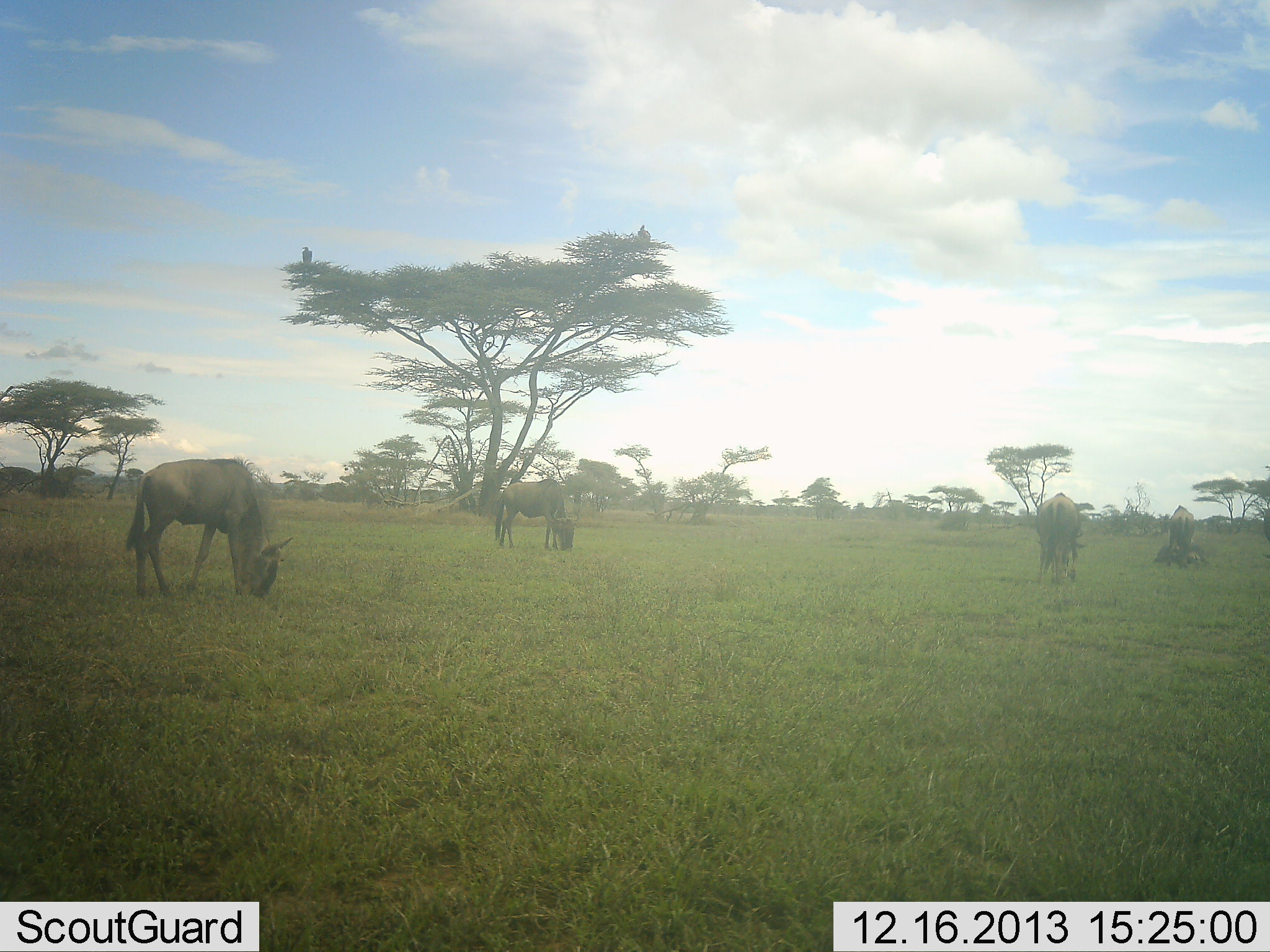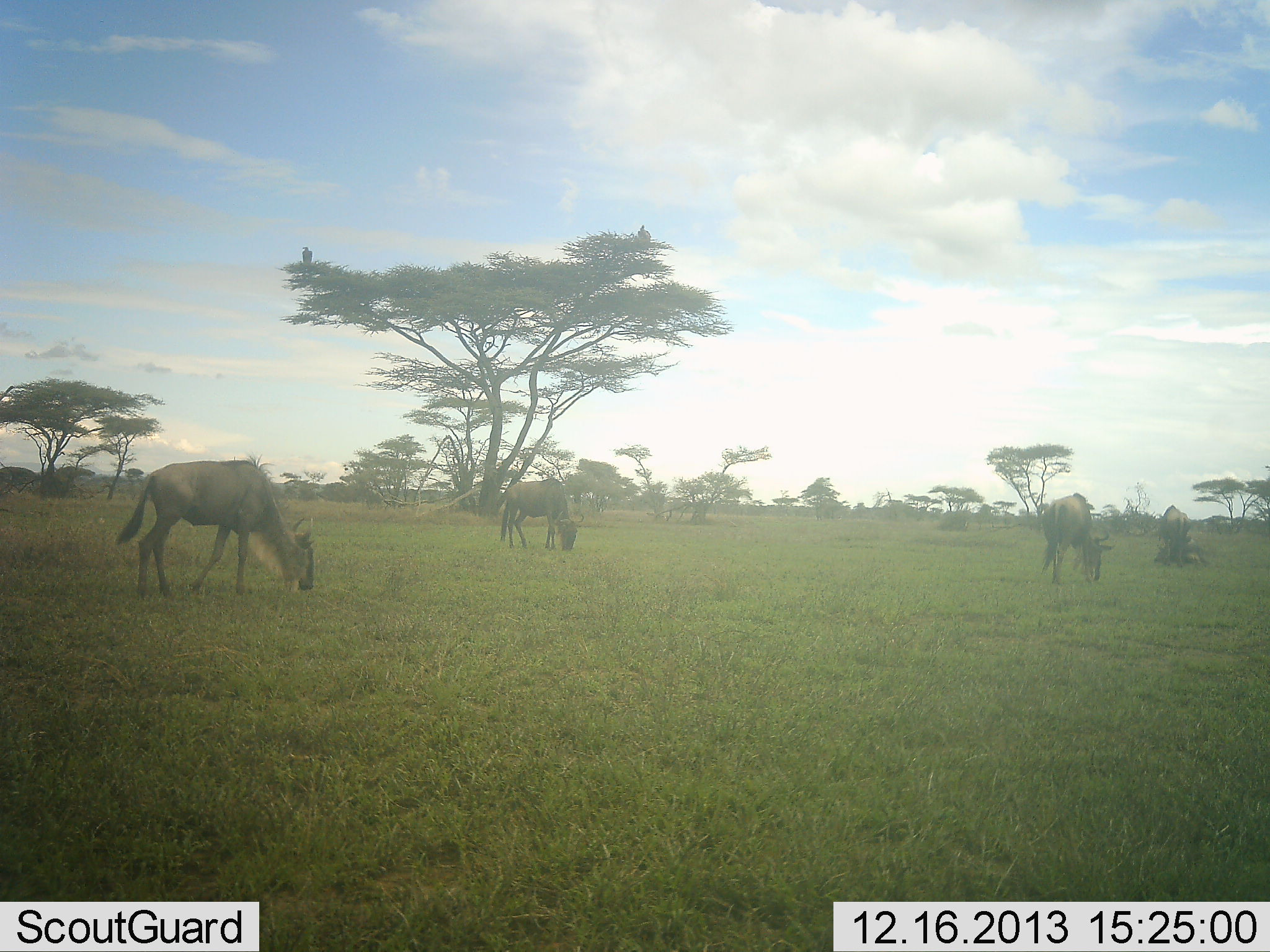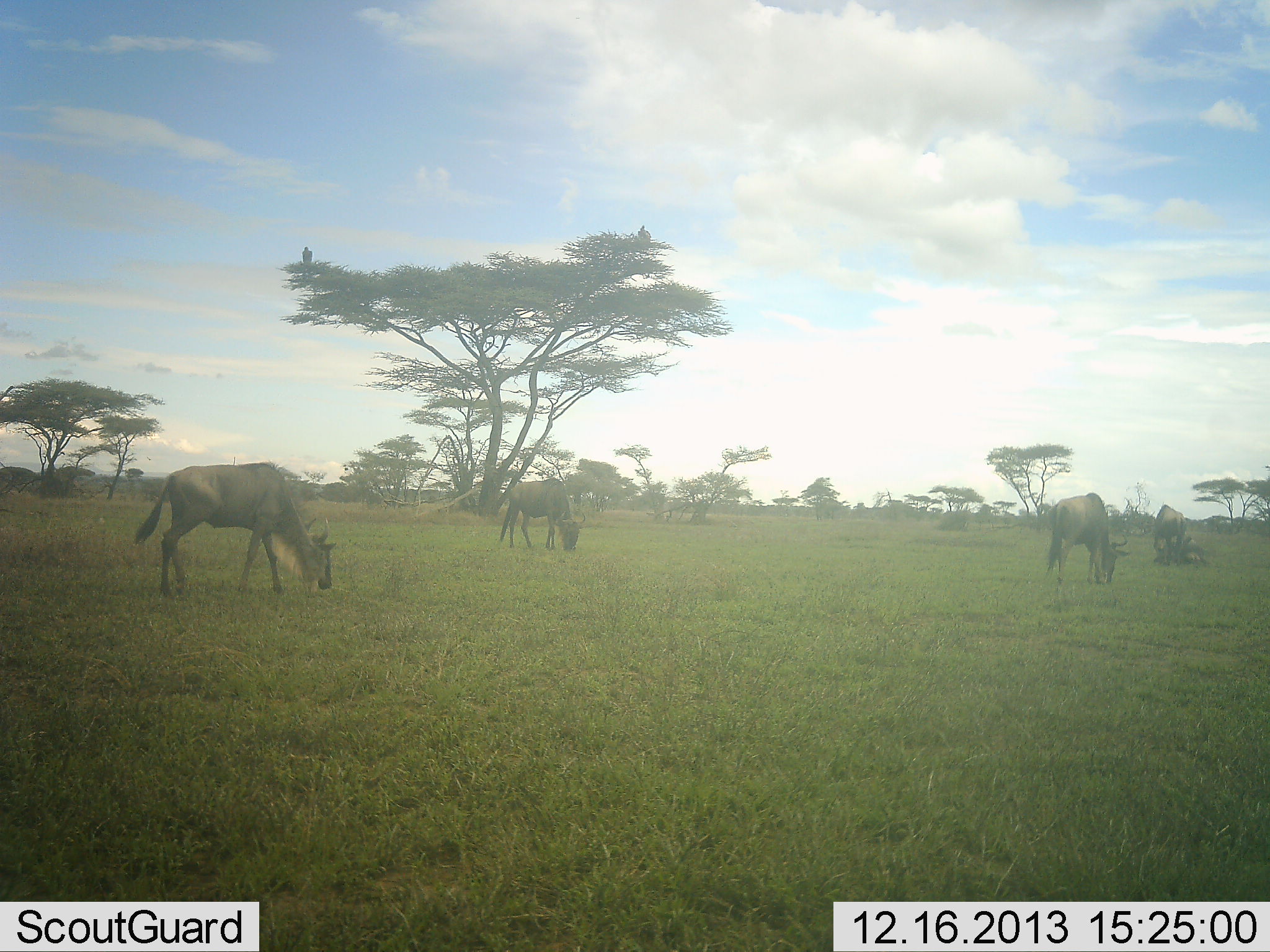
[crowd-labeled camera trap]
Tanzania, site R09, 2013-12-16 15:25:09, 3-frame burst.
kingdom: Animalia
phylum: Chordata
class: Mammalia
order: Artiodactyla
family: Bovidae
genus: Connochaetes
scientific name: Connochaetes taurinus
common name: blue wildebeest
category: wildebeest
Wildebeest (blue wildebeest) (Connochaetes taurinus), count 4. Behavior (volunteer vote fractions): standing 8%, resting 0%, moving 31%, interacting 0%. Young present (vote fraction): 0%. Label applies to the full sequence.